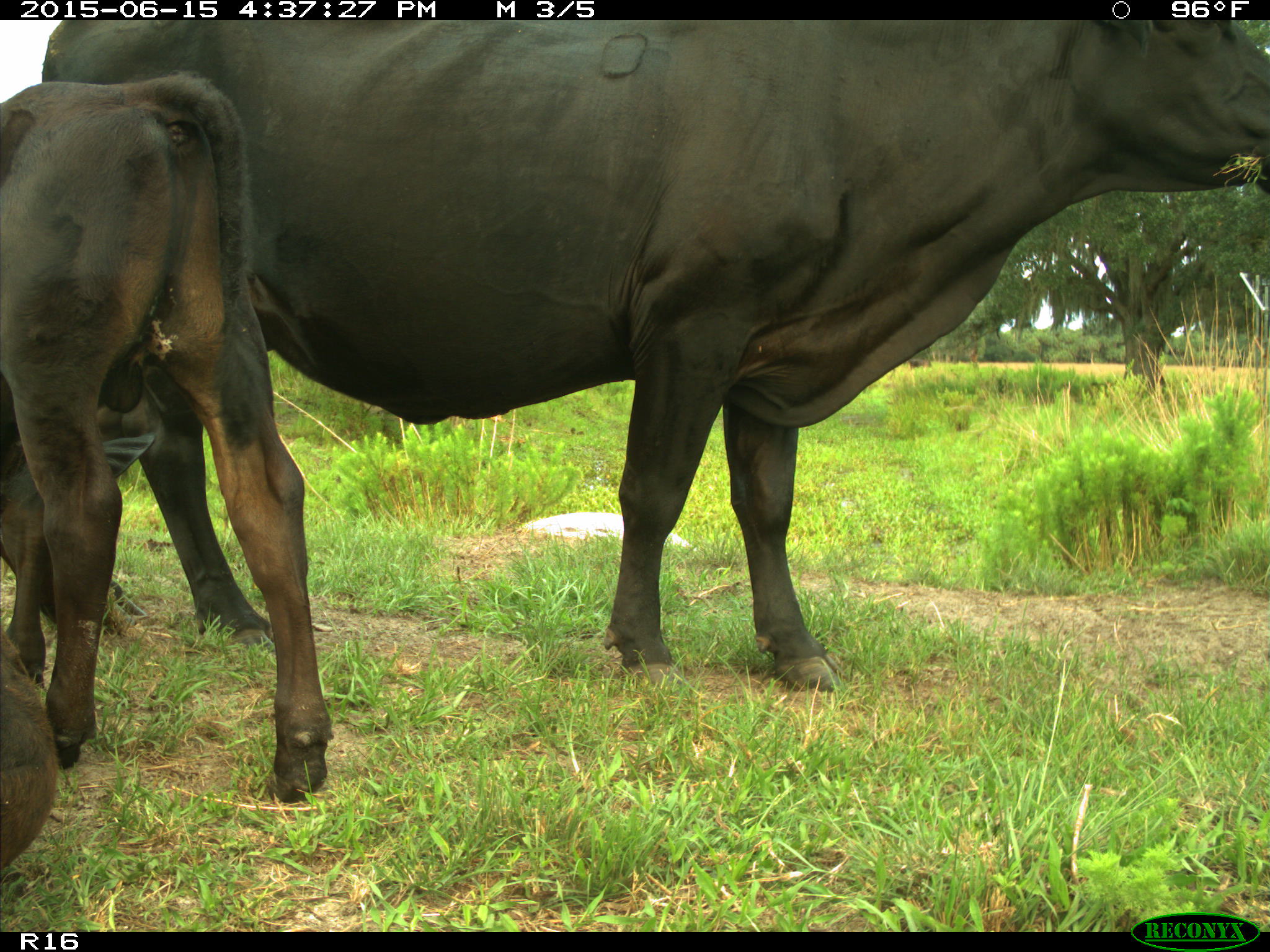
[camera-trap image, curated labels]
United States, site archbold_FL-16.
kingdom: Animalia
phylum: Chordata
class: Mammalia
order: Artiodactyla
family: Bovidae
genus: Bos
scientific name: Bos taurus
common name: domestic cow